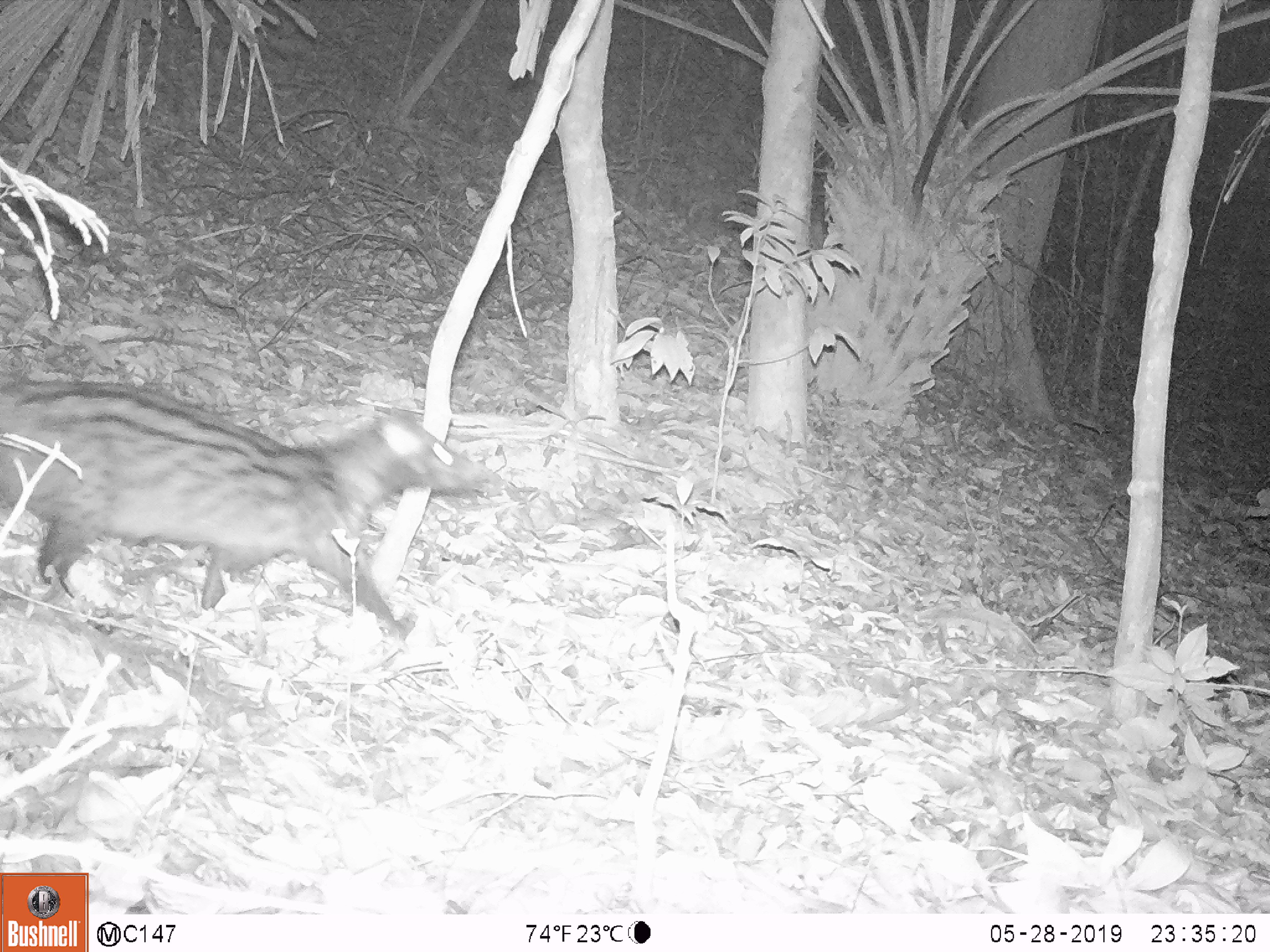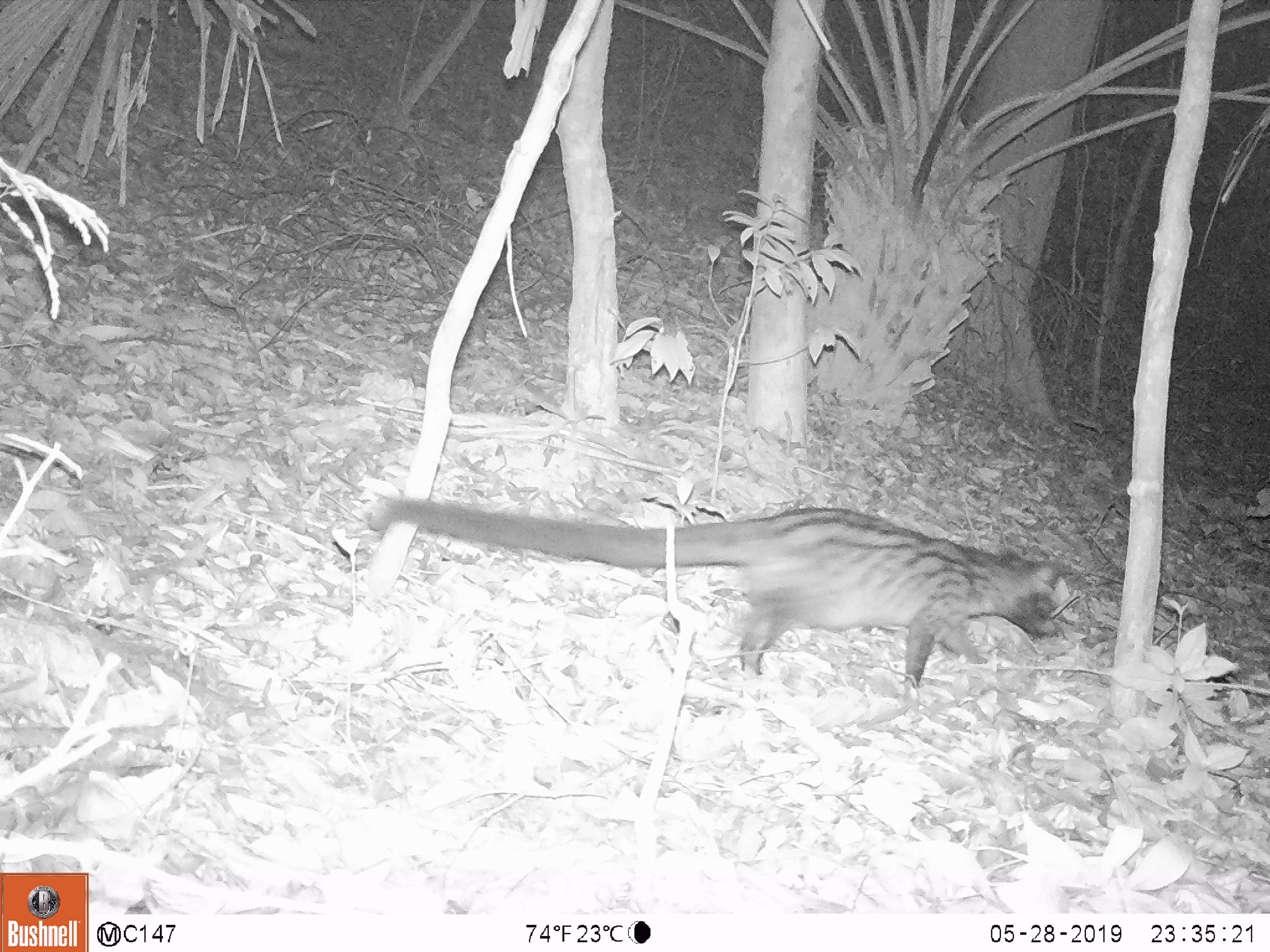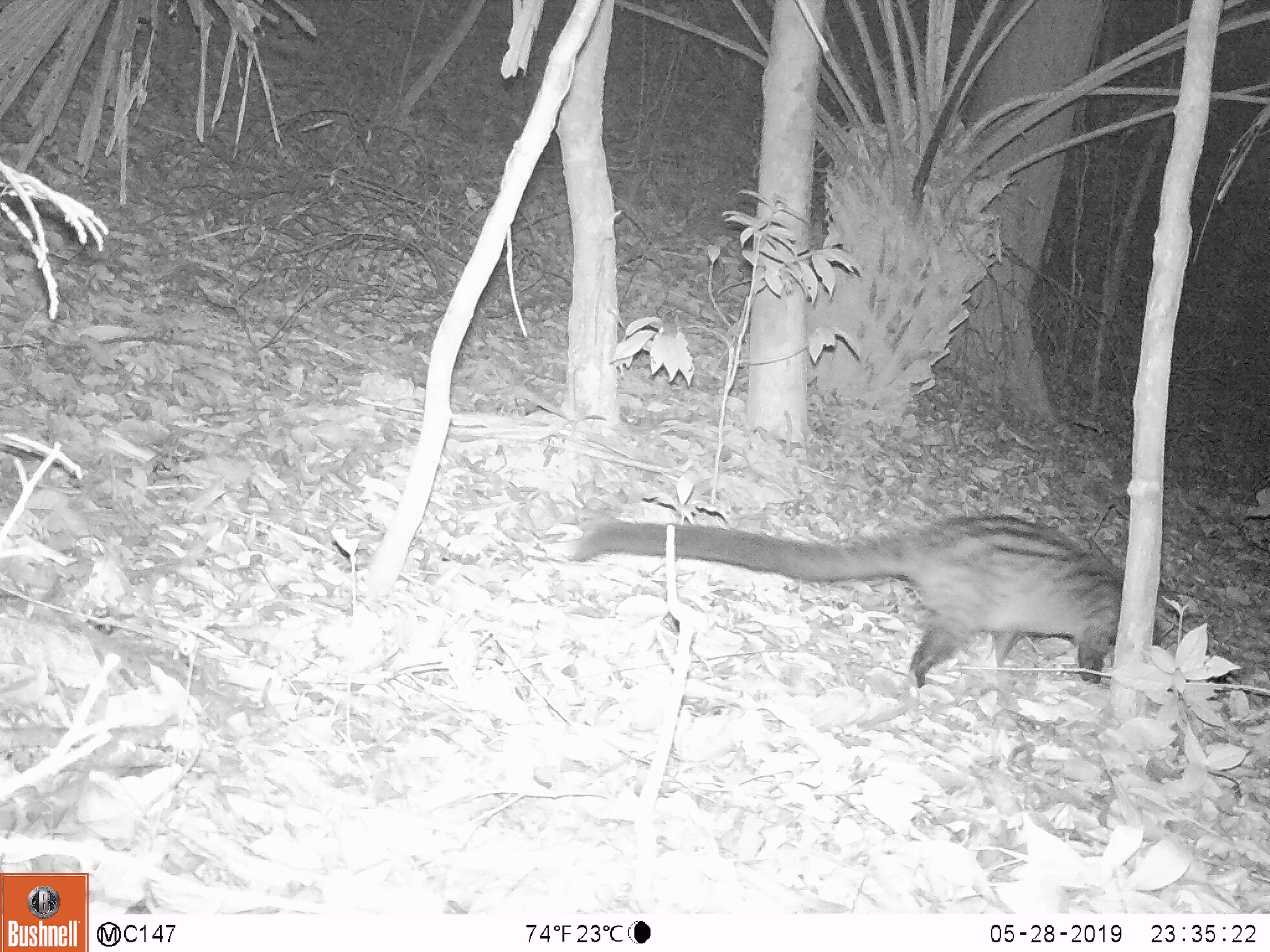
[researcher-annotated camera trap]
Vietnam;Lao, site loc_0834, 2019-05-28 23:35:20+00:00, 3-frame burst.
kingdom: Animalia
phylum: Chordata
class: Mammalia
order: Carnivora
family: Viverridae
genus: Paradoxurus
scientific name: Paradoxurus hermaphroditus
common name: common palm civet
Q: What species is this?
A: Common palm civet (Paradoxurus hermaphroditus).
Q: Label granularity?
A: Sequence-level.